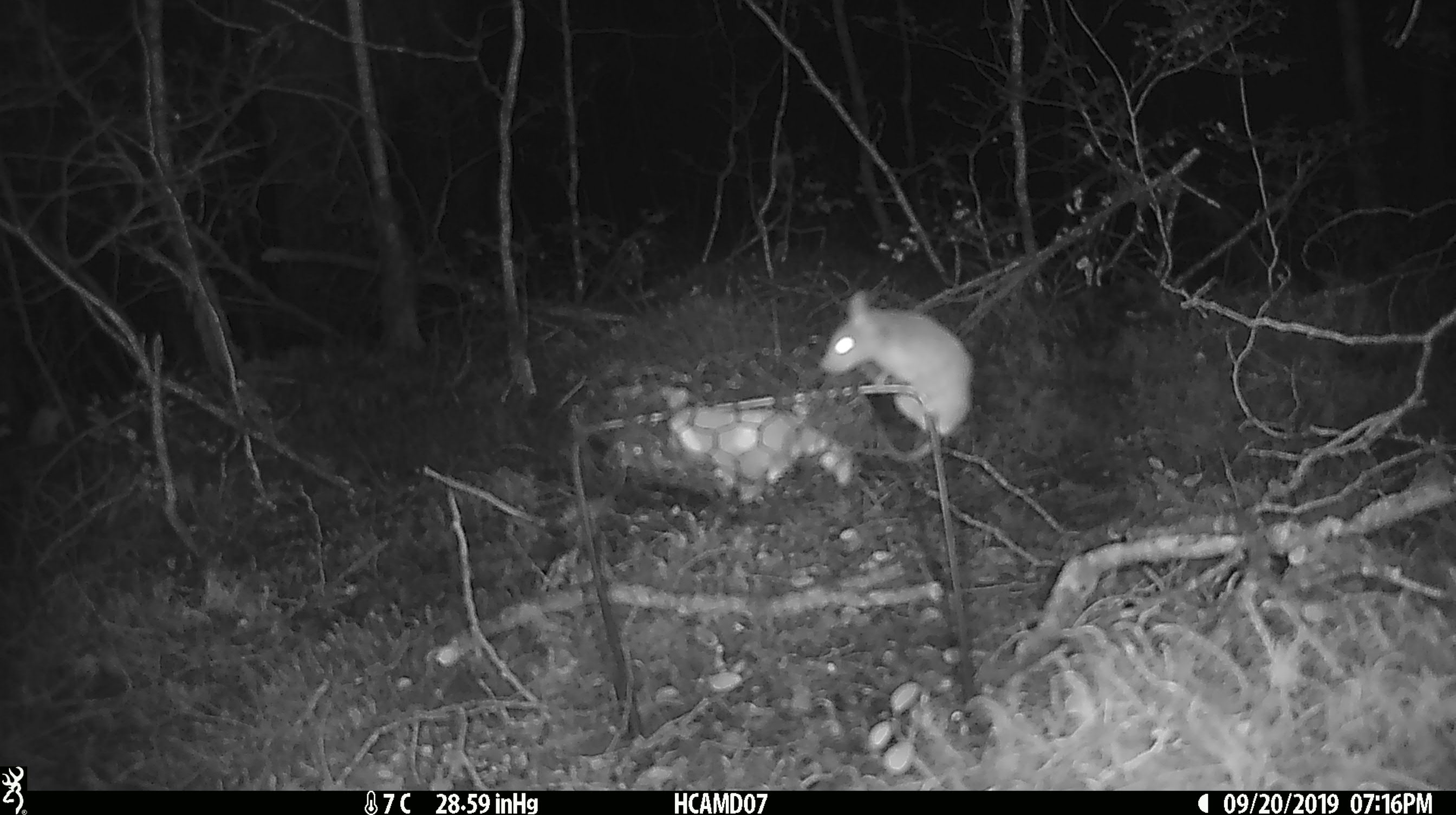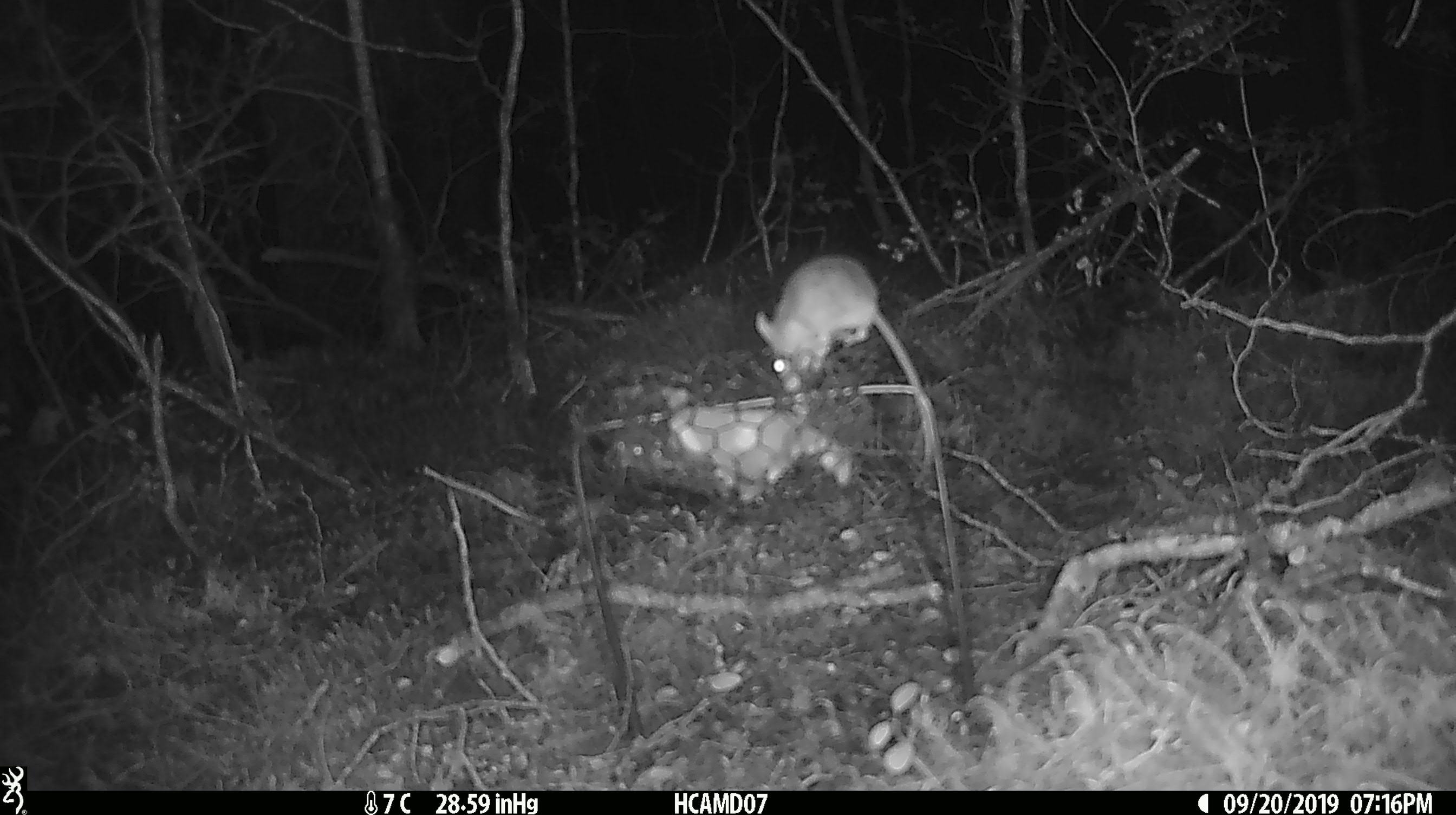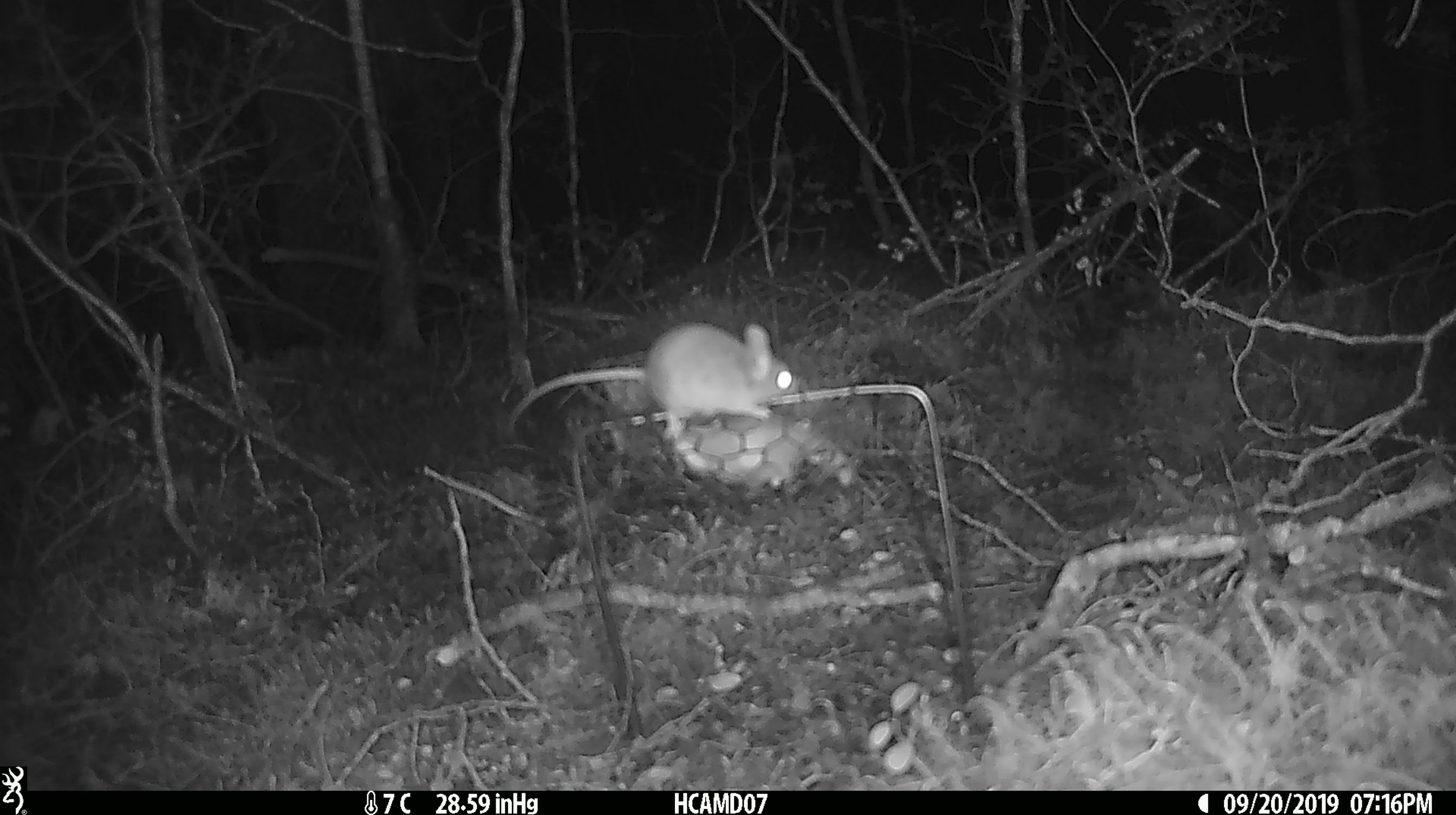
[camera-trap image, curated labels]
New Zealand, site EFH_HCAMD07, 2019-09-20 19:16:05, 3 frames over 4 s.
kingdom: Animalia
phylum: Chordata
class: Mammalia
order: Rodentia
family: Muridae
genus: Mus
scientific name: Mus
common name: mouse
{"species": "mouse (Mus)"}